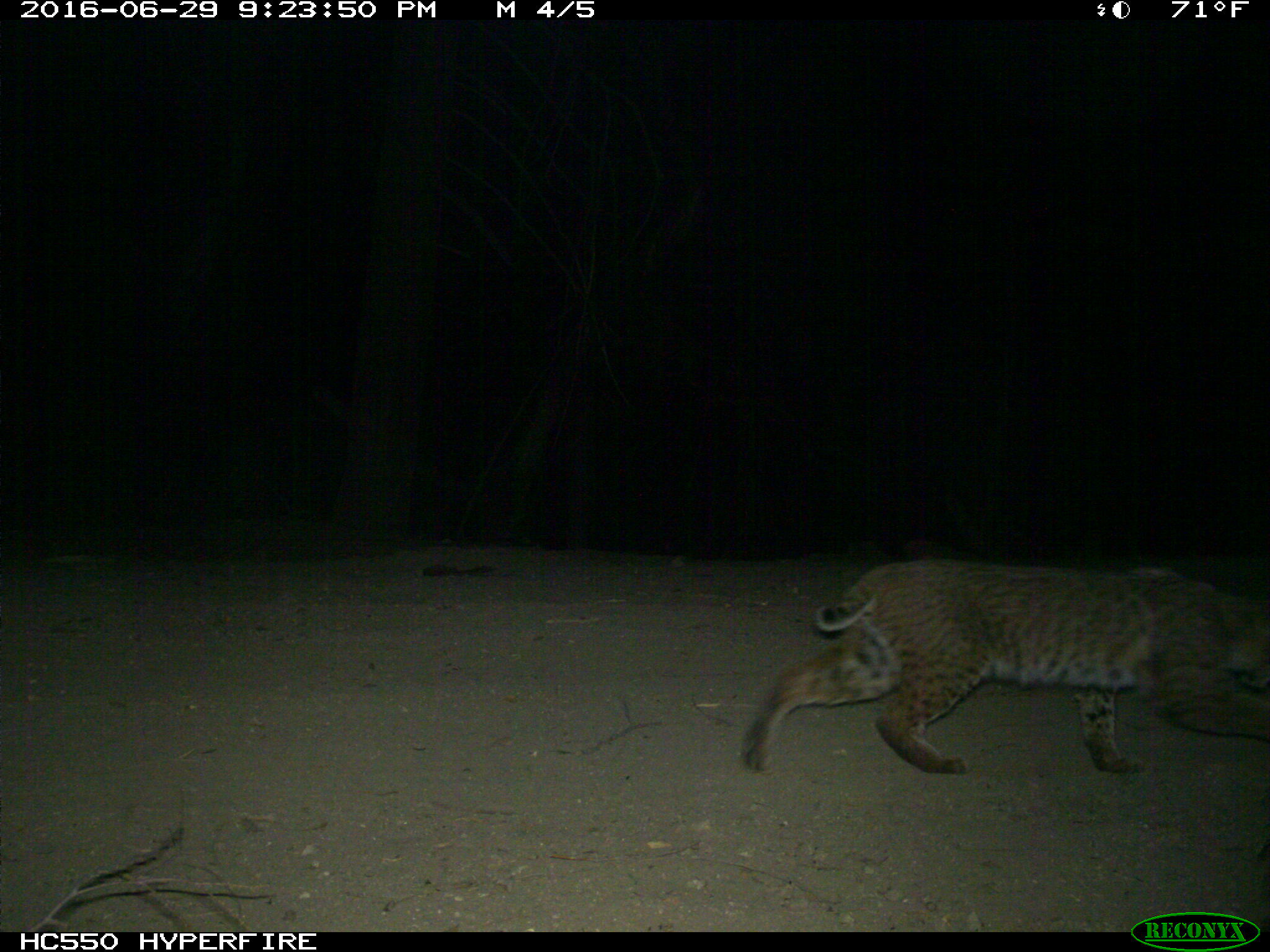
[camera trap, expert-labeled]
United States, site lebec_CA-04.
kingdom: Animalia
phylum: Chordata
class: Mammalia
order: Carnivora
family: Felidae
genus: Lynx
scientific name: Lynx rufus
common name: bobcat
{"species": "Lynx rufus (bobcat)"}